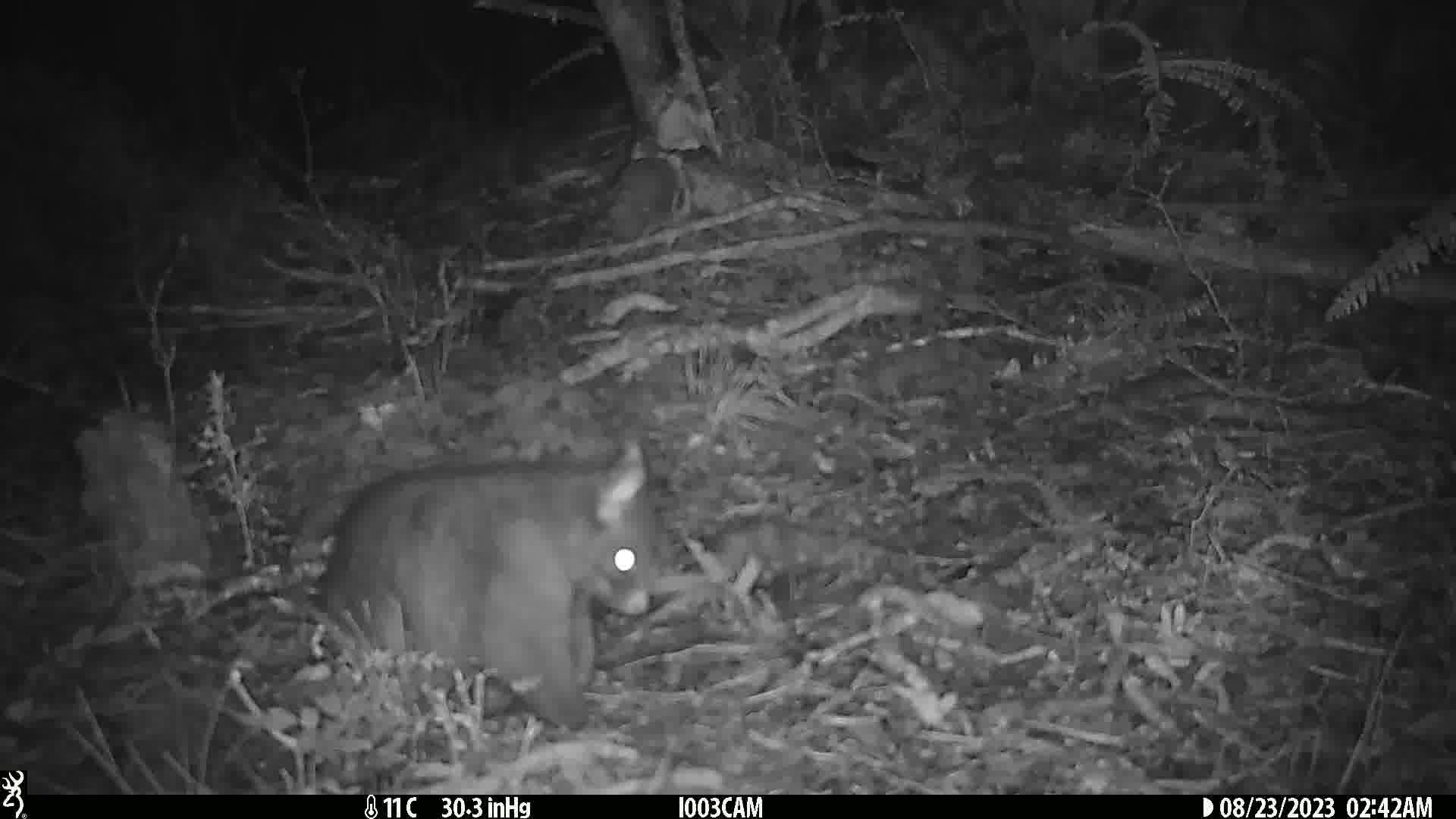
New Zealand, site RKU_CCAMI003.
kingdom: Animalia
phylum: Chordata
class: Mammalia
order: Diprotodontia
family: Phalangeridae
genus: Trichosurus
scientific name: Trichosurus vulpecula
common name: common brushtail possum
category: possum